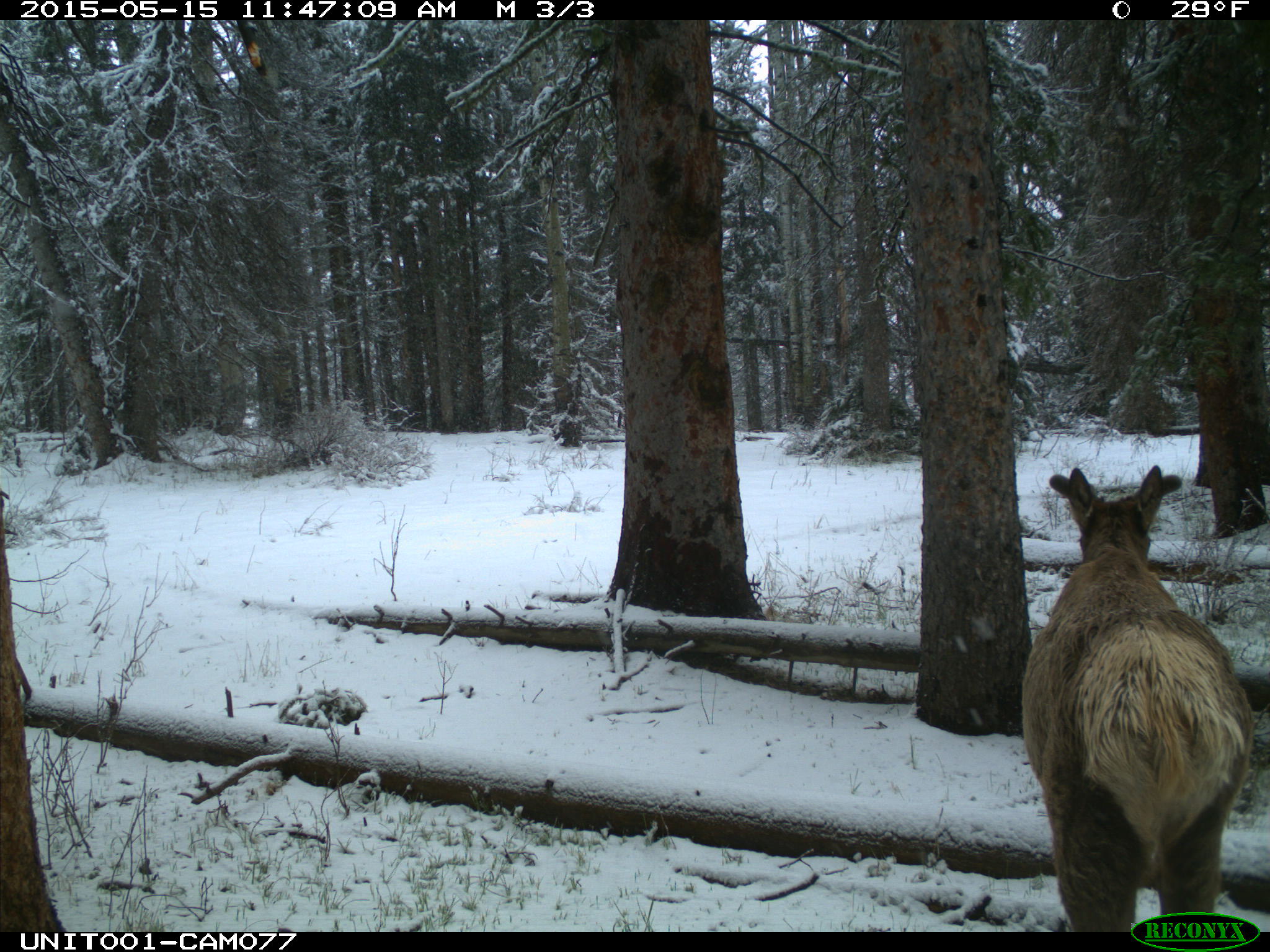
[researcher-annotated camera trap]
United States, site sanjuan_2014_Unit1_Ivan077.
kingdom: Animalia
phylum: Chordata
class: Mammalia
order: Artiodactyla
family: Cervidae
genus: Cervus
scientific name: Cervus elaphus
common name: red deer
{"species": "Cervus elaphus (red deer)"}